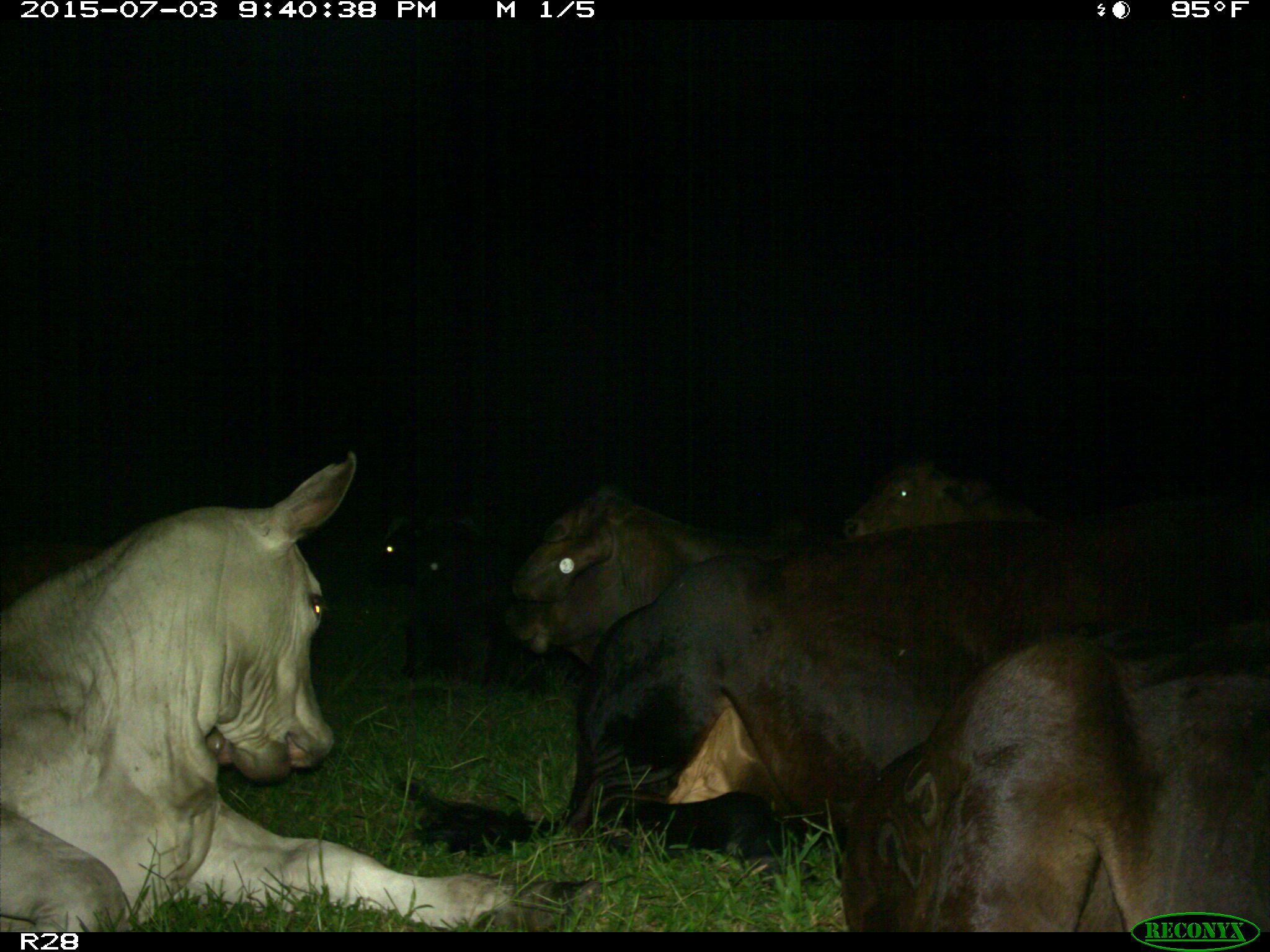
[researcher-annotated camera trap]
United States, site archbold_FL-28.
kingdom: Animalia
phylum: Chordata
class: Mammalia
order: Artiodactyla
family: Bovidae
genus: Bos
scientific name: Bos taurus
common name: domestic cow